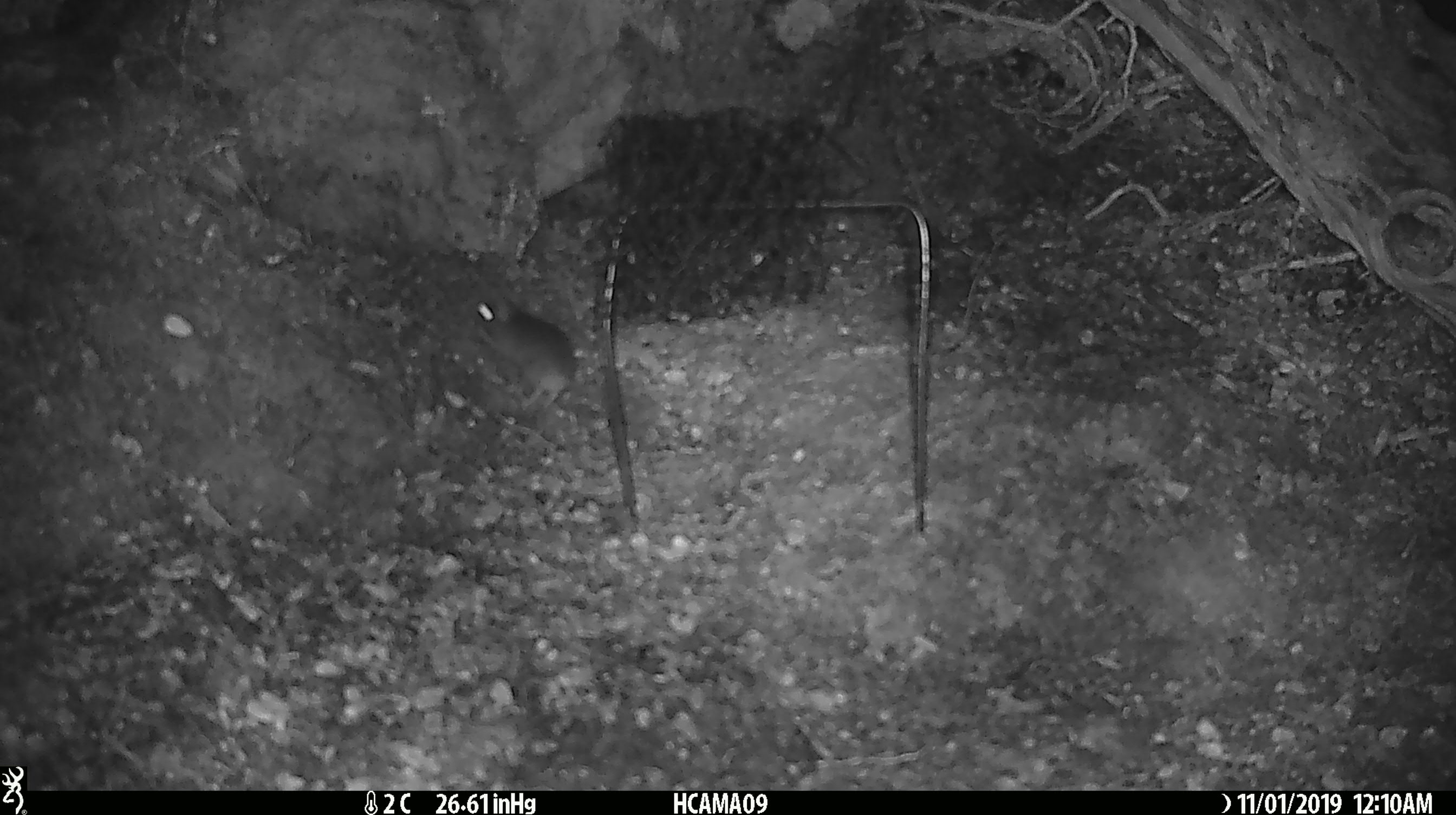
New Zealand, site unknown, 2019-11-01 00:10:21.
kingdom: Animalia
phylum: Chordata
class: Mammalia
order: Rodentia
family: Muridae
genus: Mus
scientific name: Mus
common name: mouse